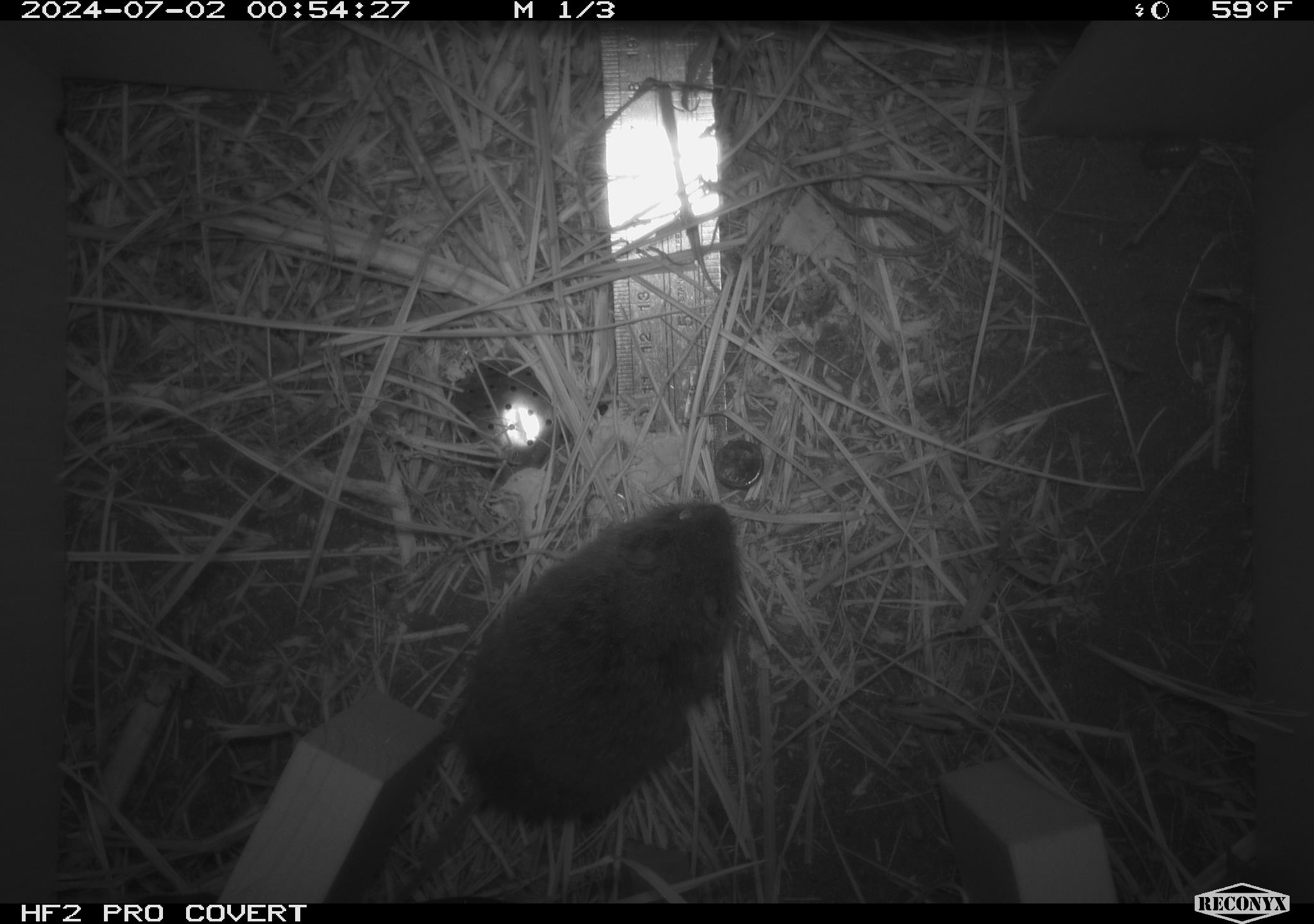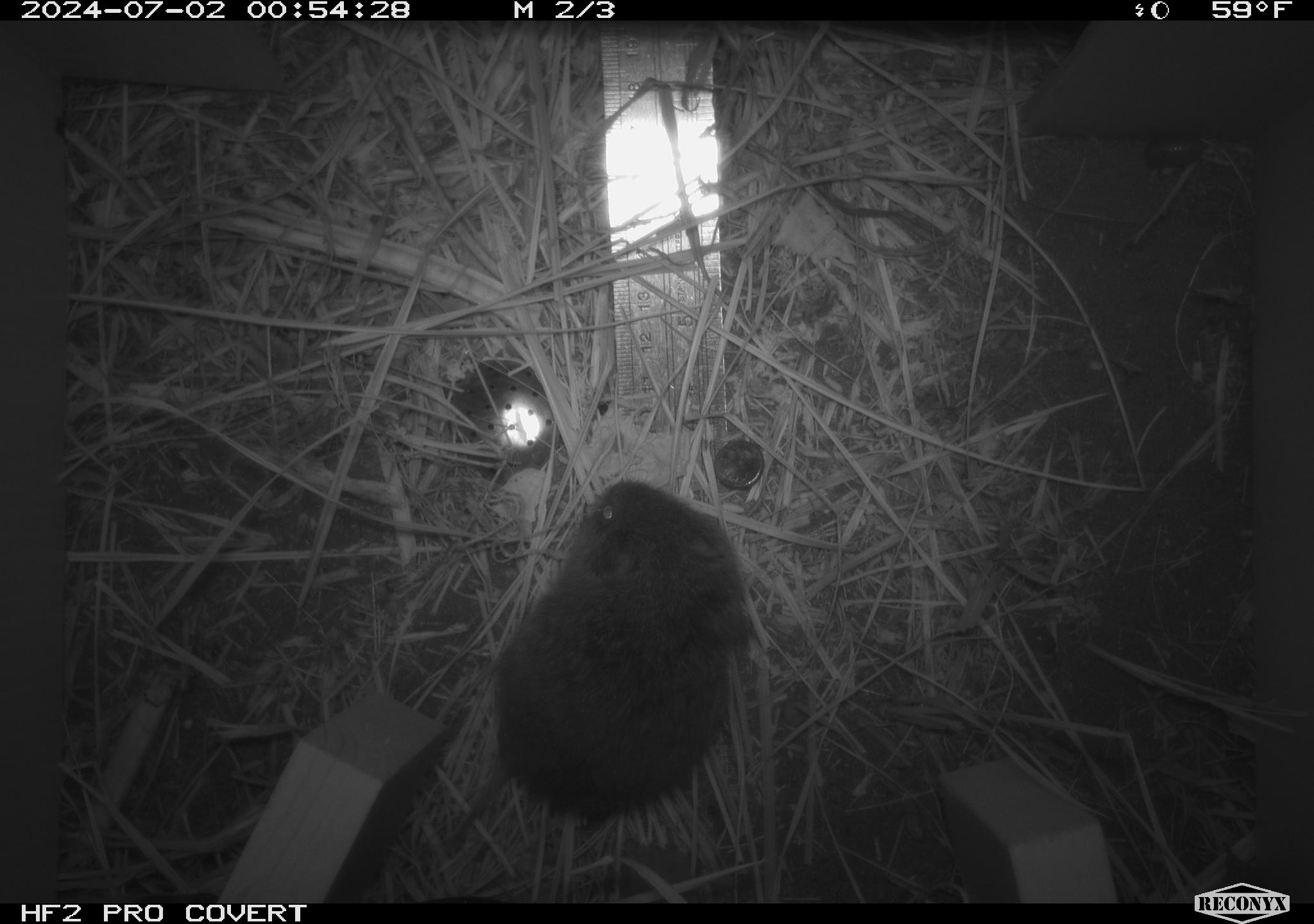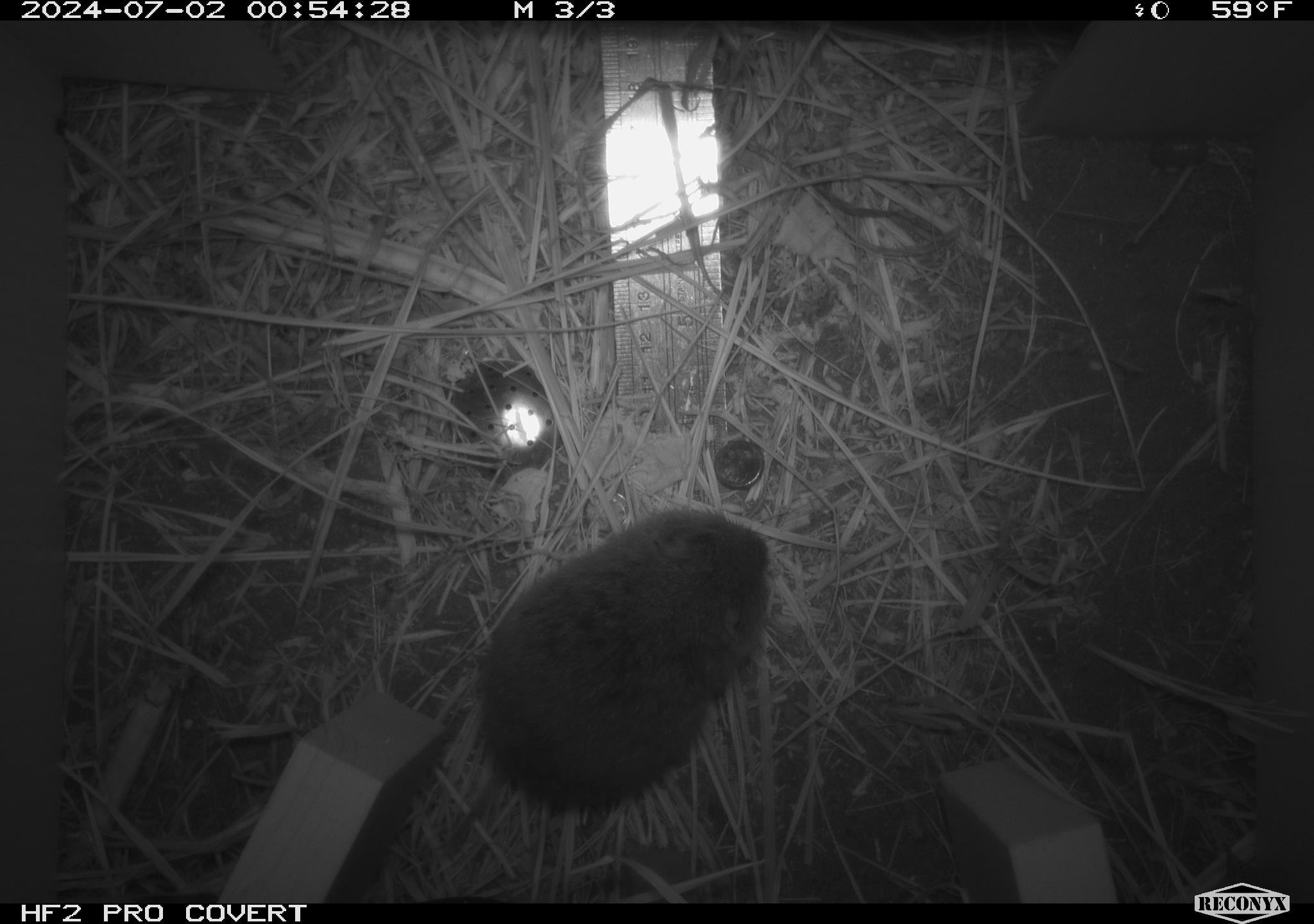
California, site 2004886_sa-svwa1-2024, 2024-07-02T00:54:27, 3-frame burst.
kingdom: Animalia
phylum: Chordata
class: Mammalia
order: Rodentia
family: Cricetidae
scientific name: Arvicolinae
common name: voles, lemmings, and muskrats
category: arvicolinae subfamily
Arvicolinae subfamily (voles, lemmings, and muskrats) (Arvicolinae).